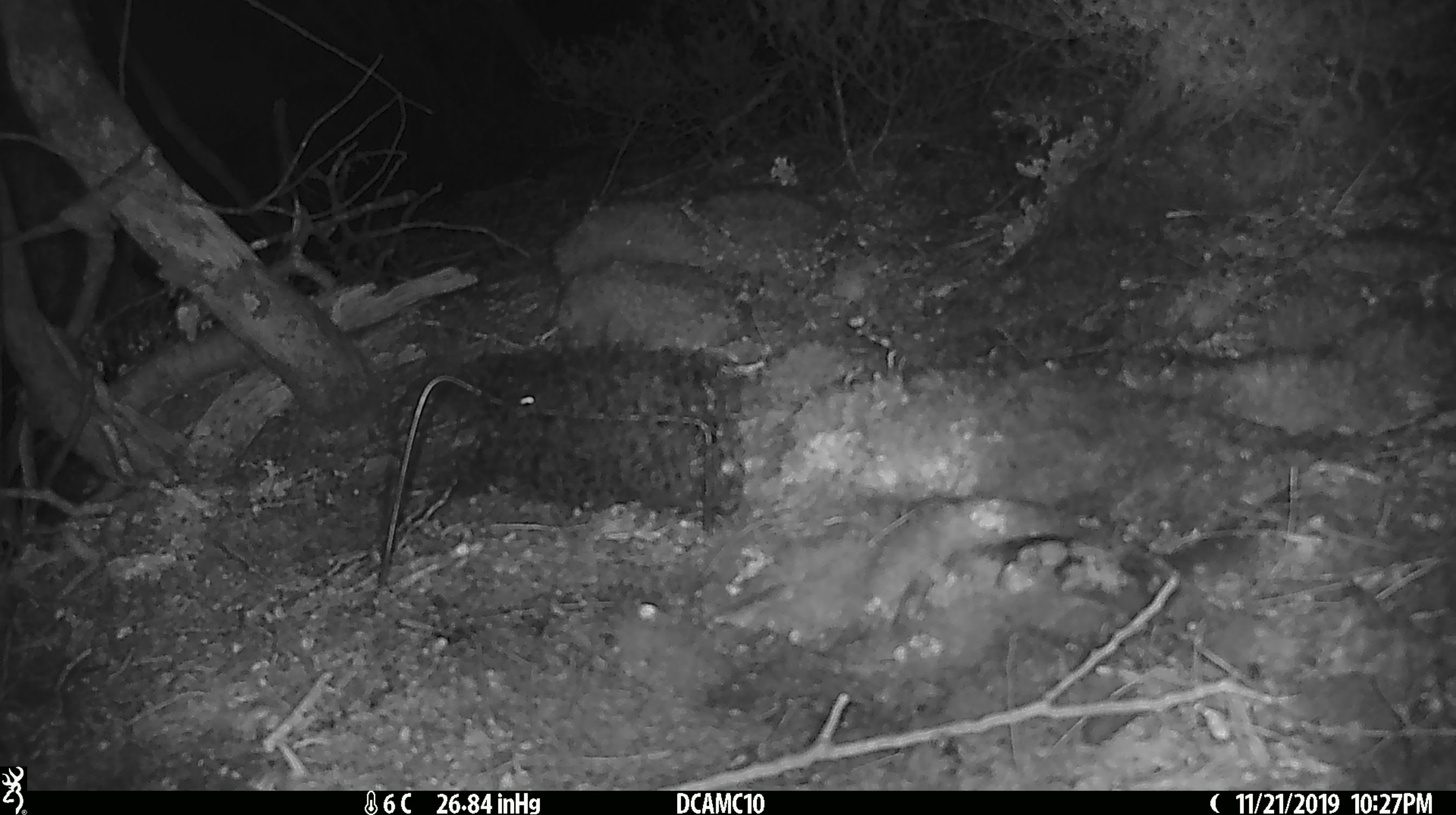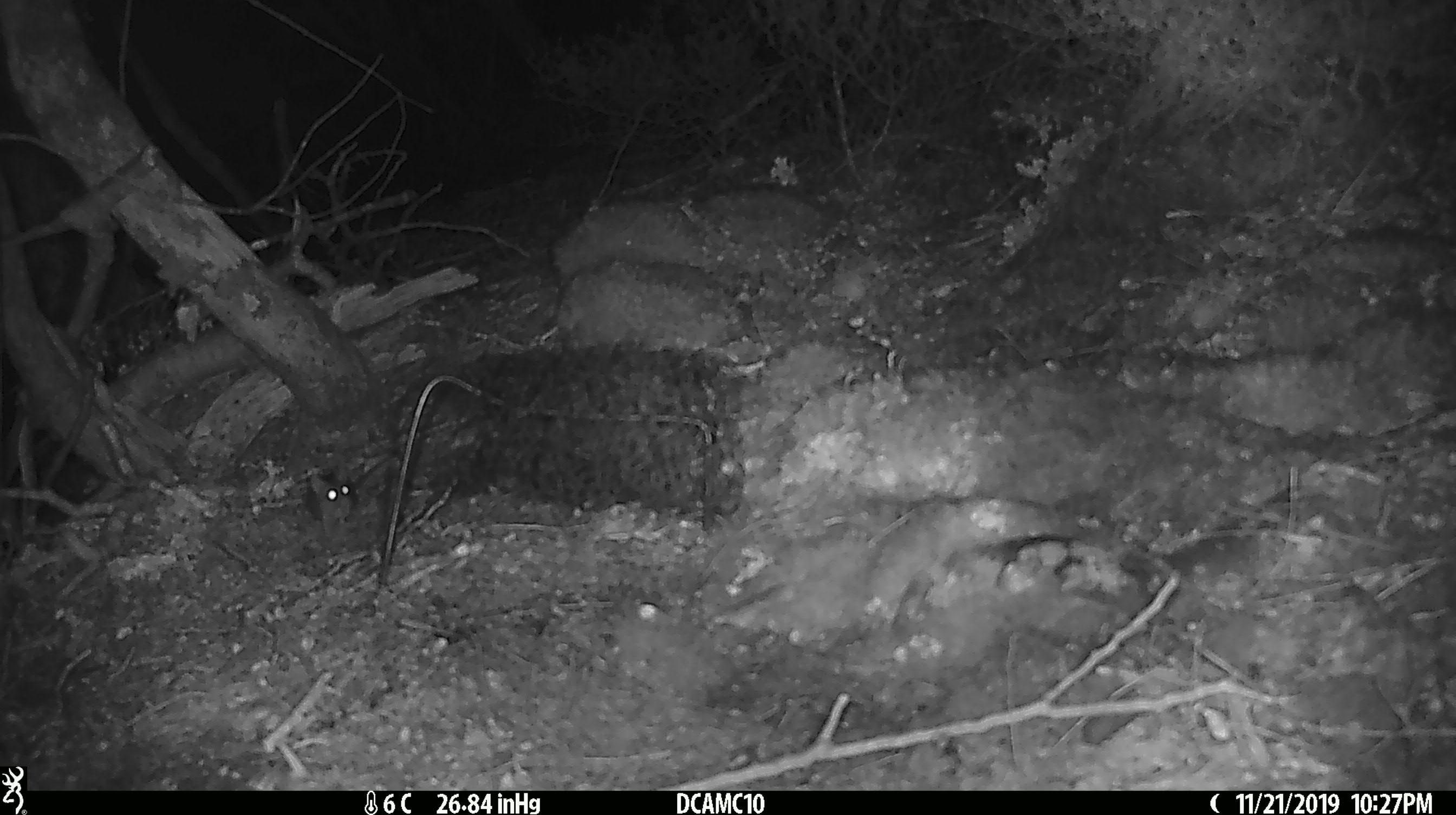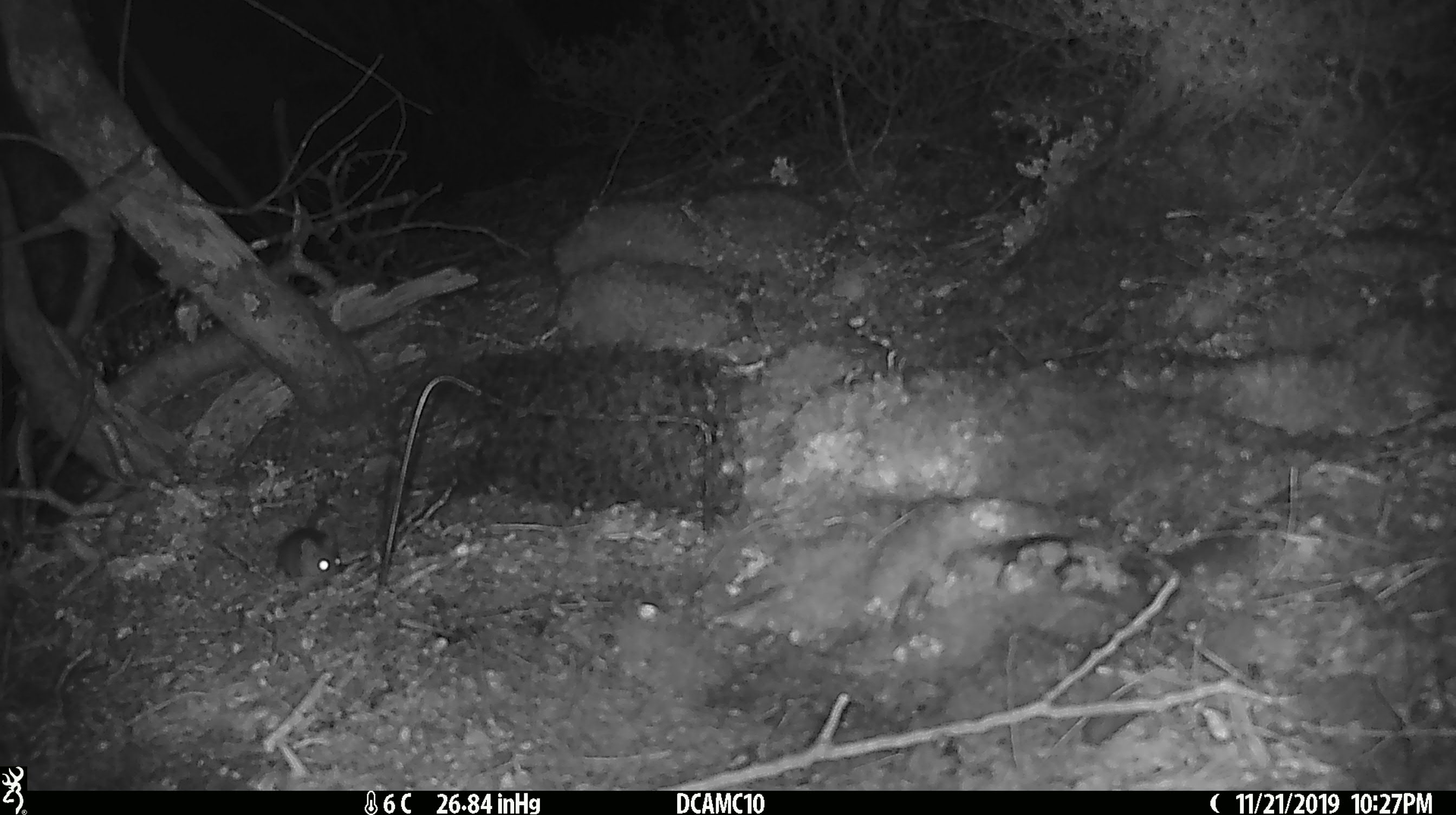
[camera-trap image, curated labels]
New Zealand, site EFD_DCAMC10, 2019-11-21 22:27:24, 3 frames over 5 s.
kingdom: Animalia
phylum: Chordata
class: Mammalia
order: Rodentia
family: Muridae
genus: Mus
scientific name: Mus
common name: mouse